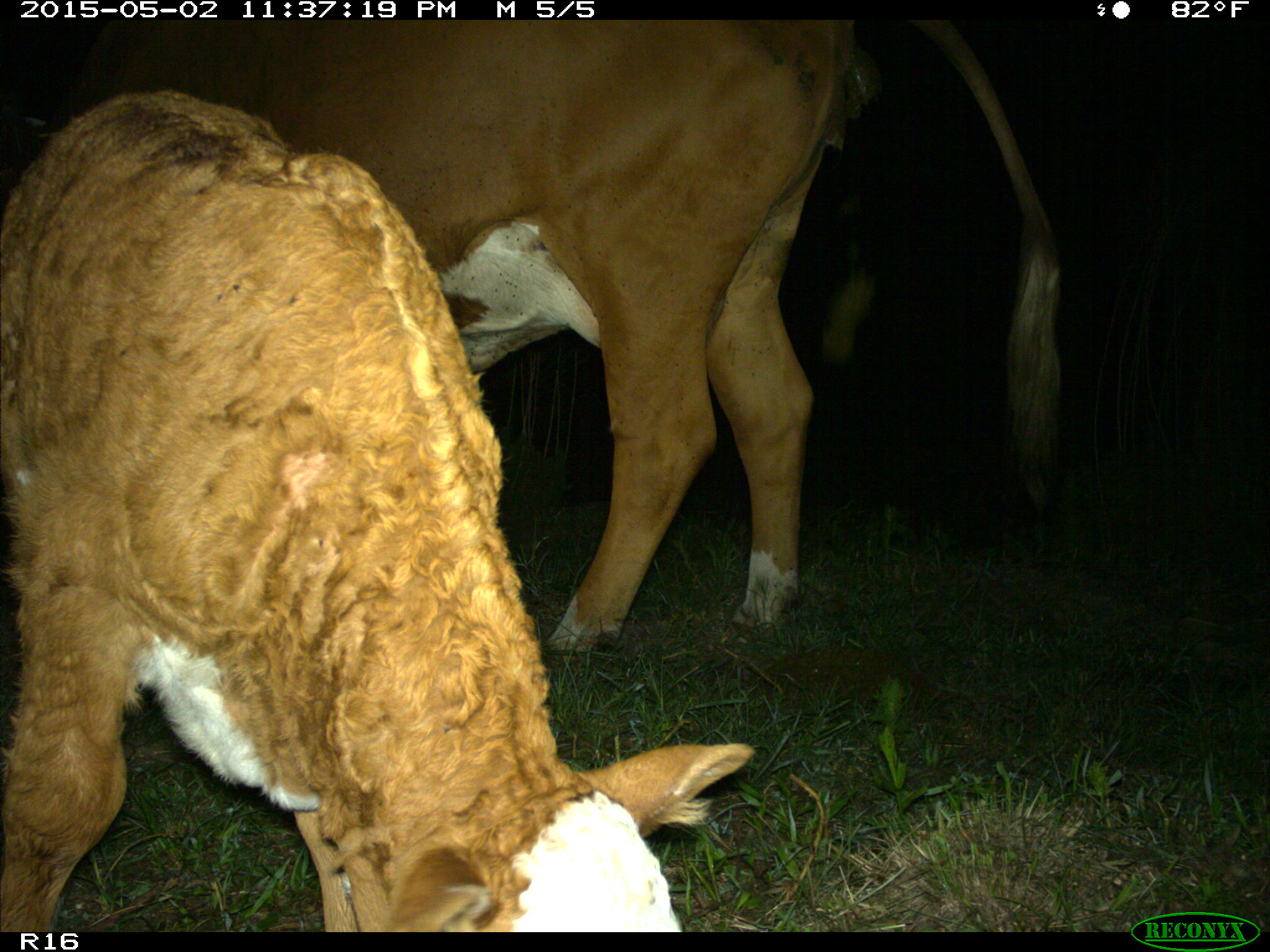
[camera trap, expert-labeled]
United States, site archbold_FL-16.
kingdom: Animalia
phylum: Chordata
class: Mammalia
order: Artiodactyla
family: Bovidae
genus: Bos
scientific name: Bos taurus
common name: domestic cow